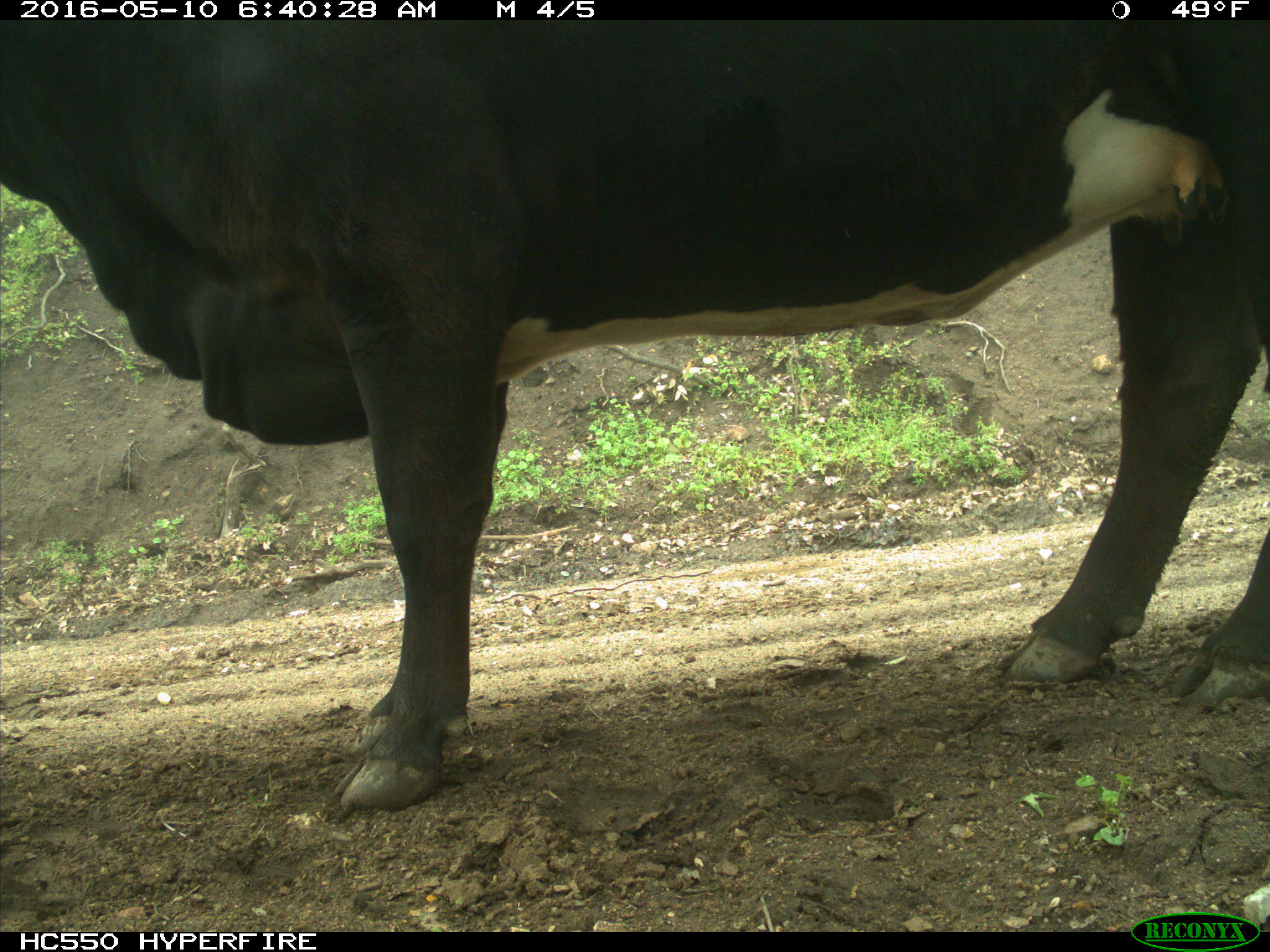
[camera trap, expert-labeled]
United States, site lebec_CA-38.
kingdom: Animalia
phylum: Chordata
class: Mammalia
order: Artiodactyla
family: Bovidae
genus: Bos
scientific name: Bos taurus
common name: domestic cow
Bos taurus (domestic cow).